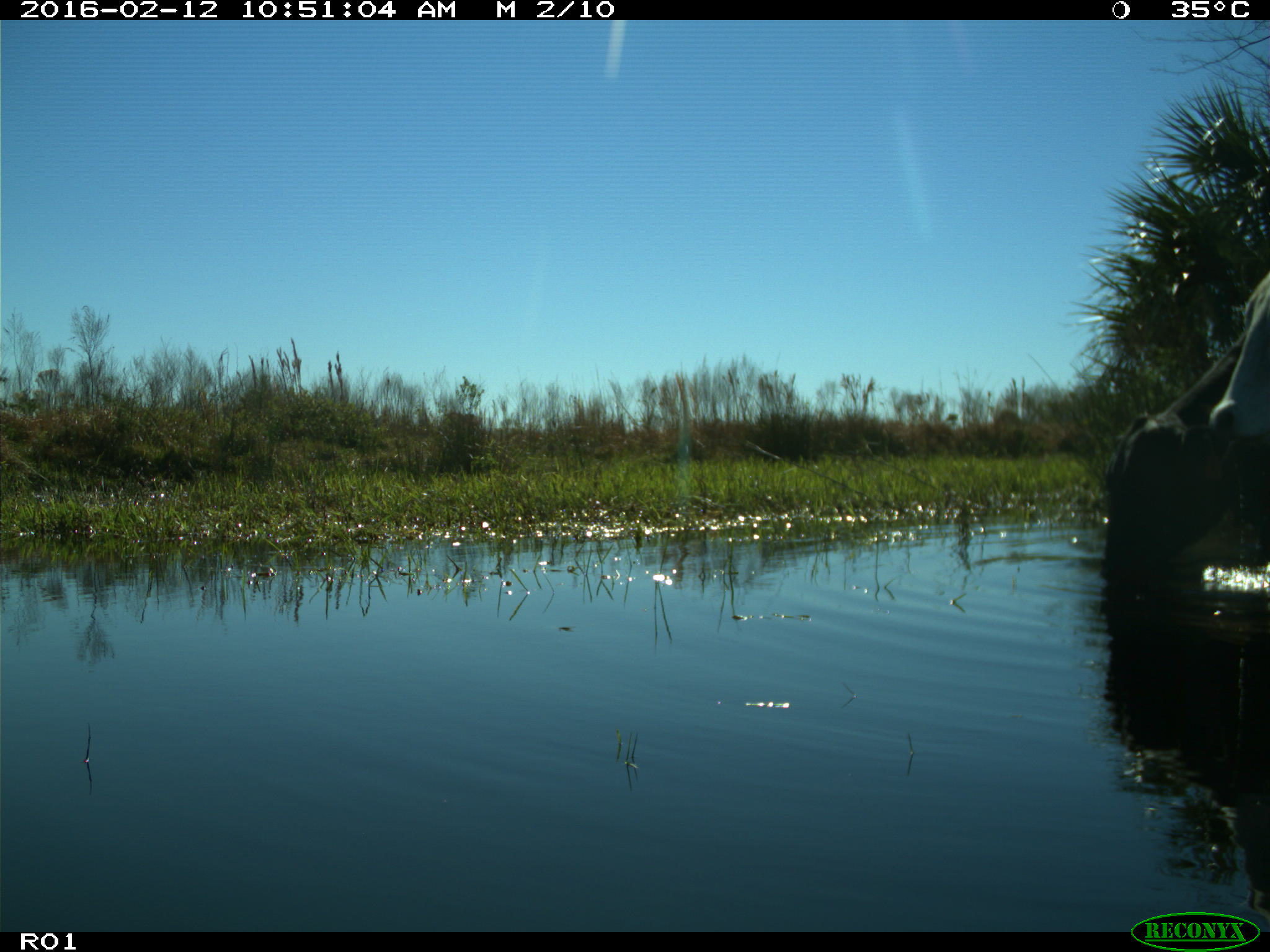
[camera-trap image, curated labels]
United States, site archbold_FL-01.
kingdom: Animalia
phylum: Chordata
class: Mammalia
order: Artiodactyla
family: Bovidae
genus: Bos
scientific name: Bos taurus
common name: domestic cow